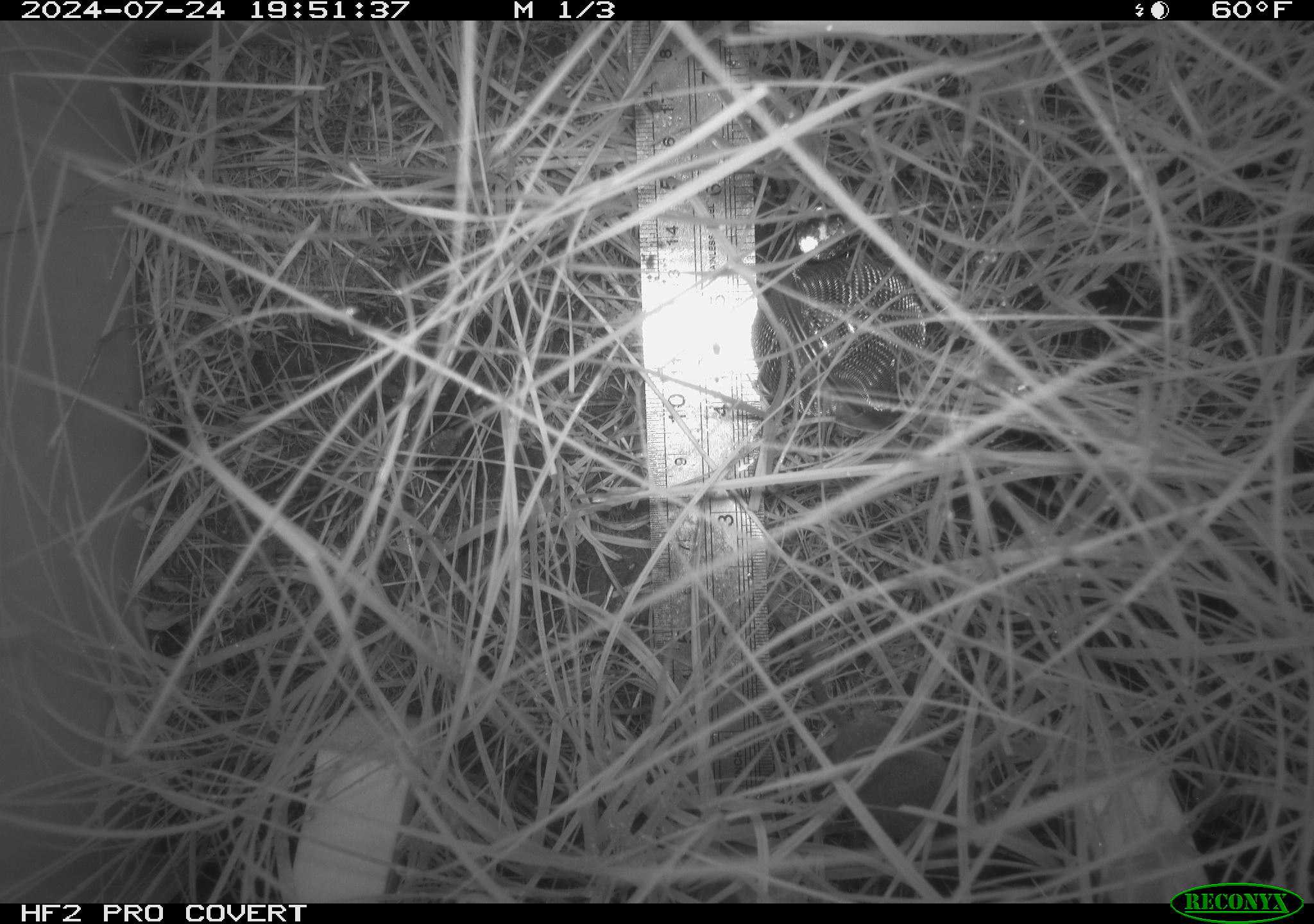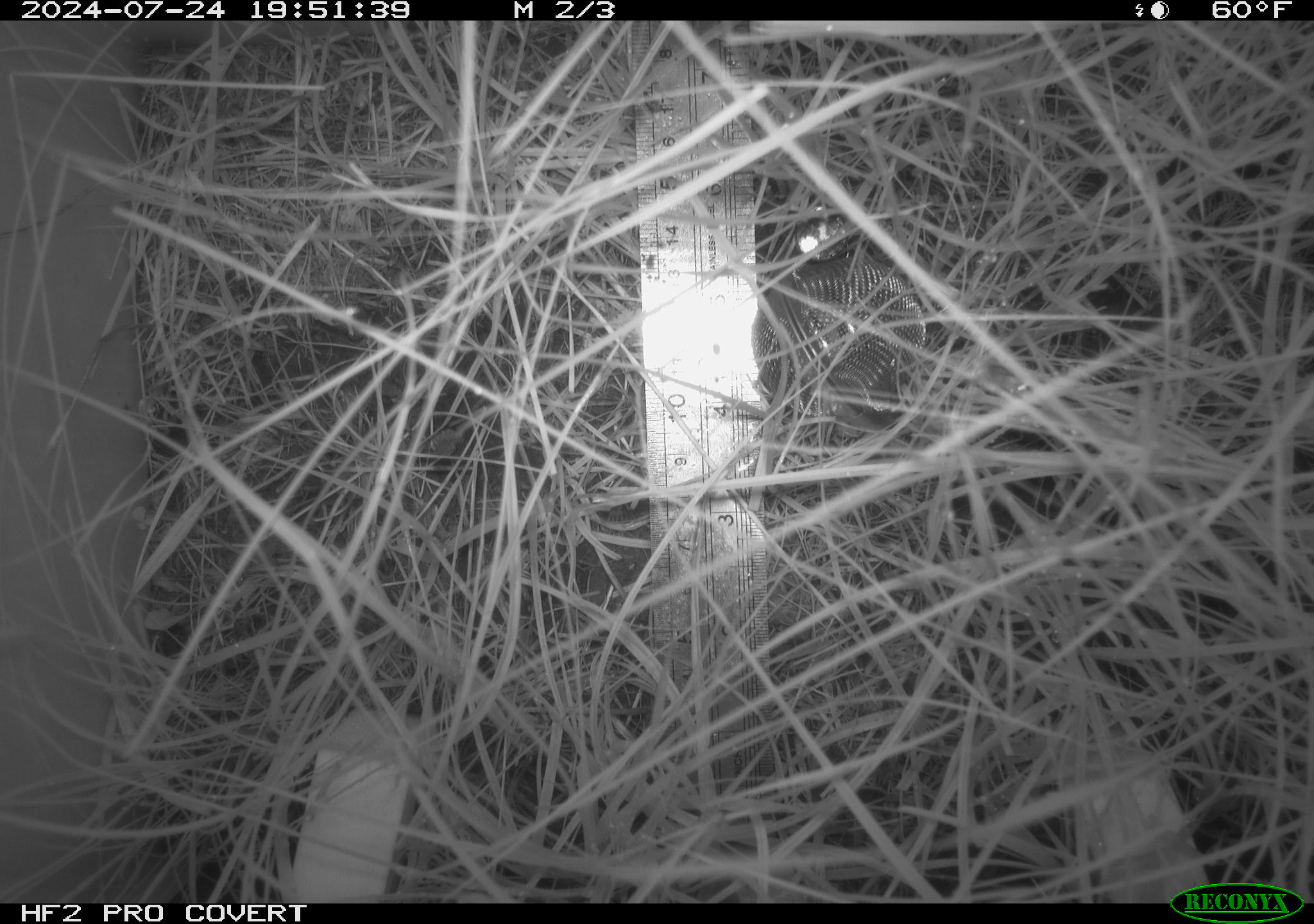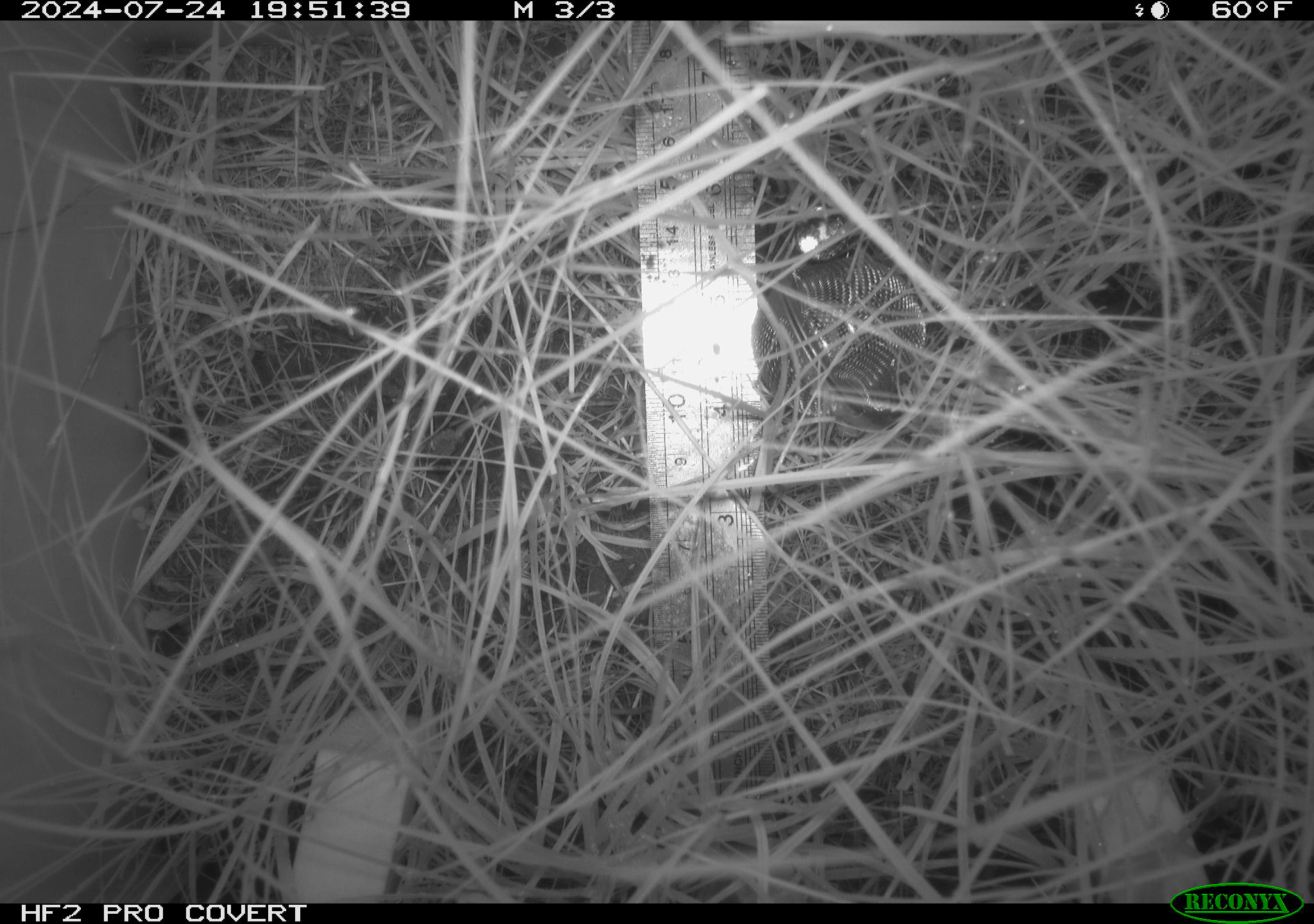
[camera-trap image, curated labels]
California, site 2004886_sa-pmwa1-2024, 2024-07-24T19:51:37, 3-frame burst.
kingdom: Animalia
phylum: Chordata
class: Mammalia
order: Eulipotyphla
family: Soricidae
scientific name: Soricidae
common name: shrews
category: soricidae family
Soricidae family (shrews) (Soricidae).